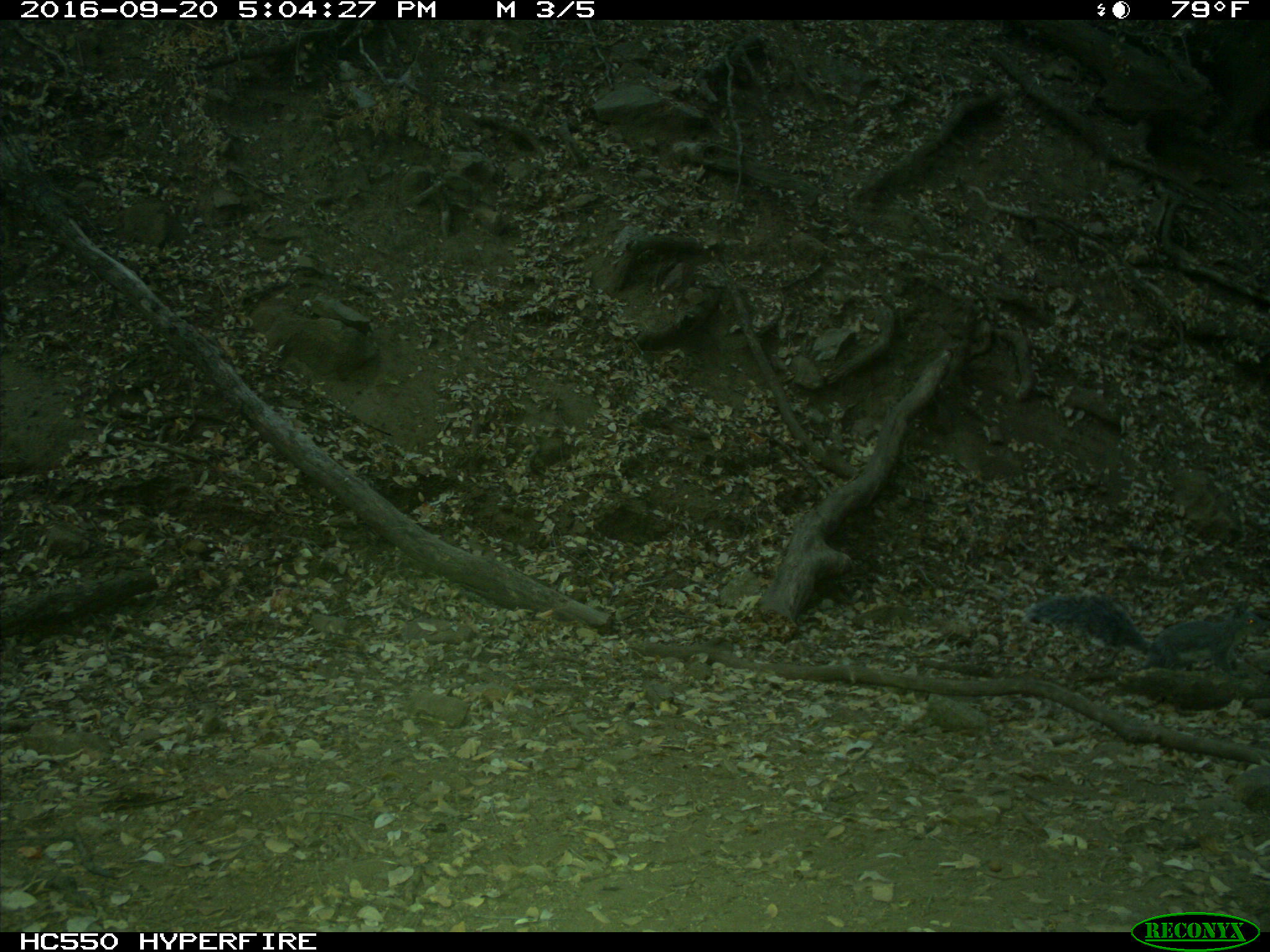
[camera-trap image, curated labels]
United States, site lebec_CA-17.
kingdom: Animalia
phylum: Chordata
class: Mammalia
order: Rodentia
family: Sciuridae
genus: Sciurus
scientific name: Sciurus carolinensis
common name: eastern gray squirrel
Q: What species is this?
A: Sciurus carolinensis (eastern gray squirrel).